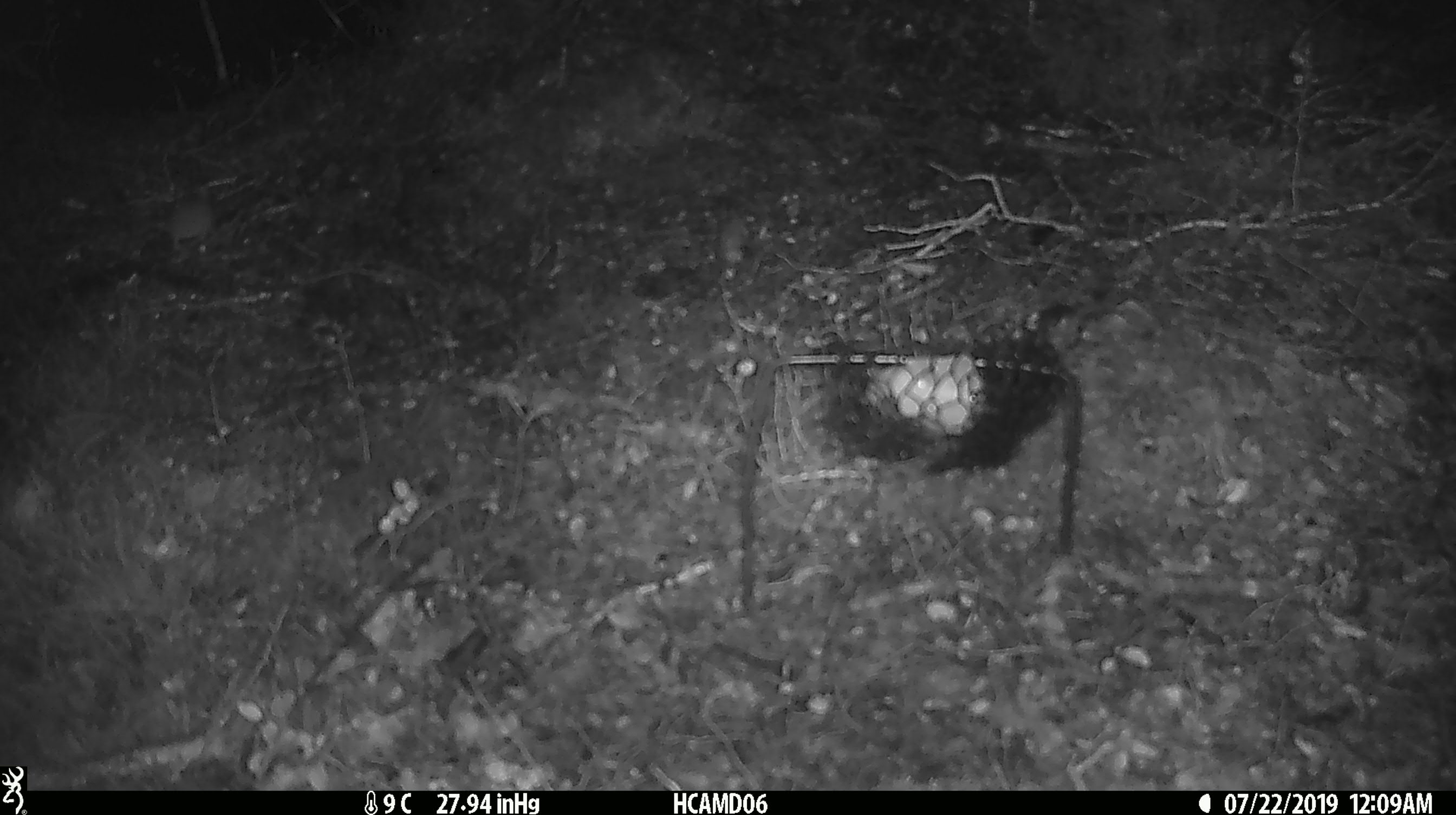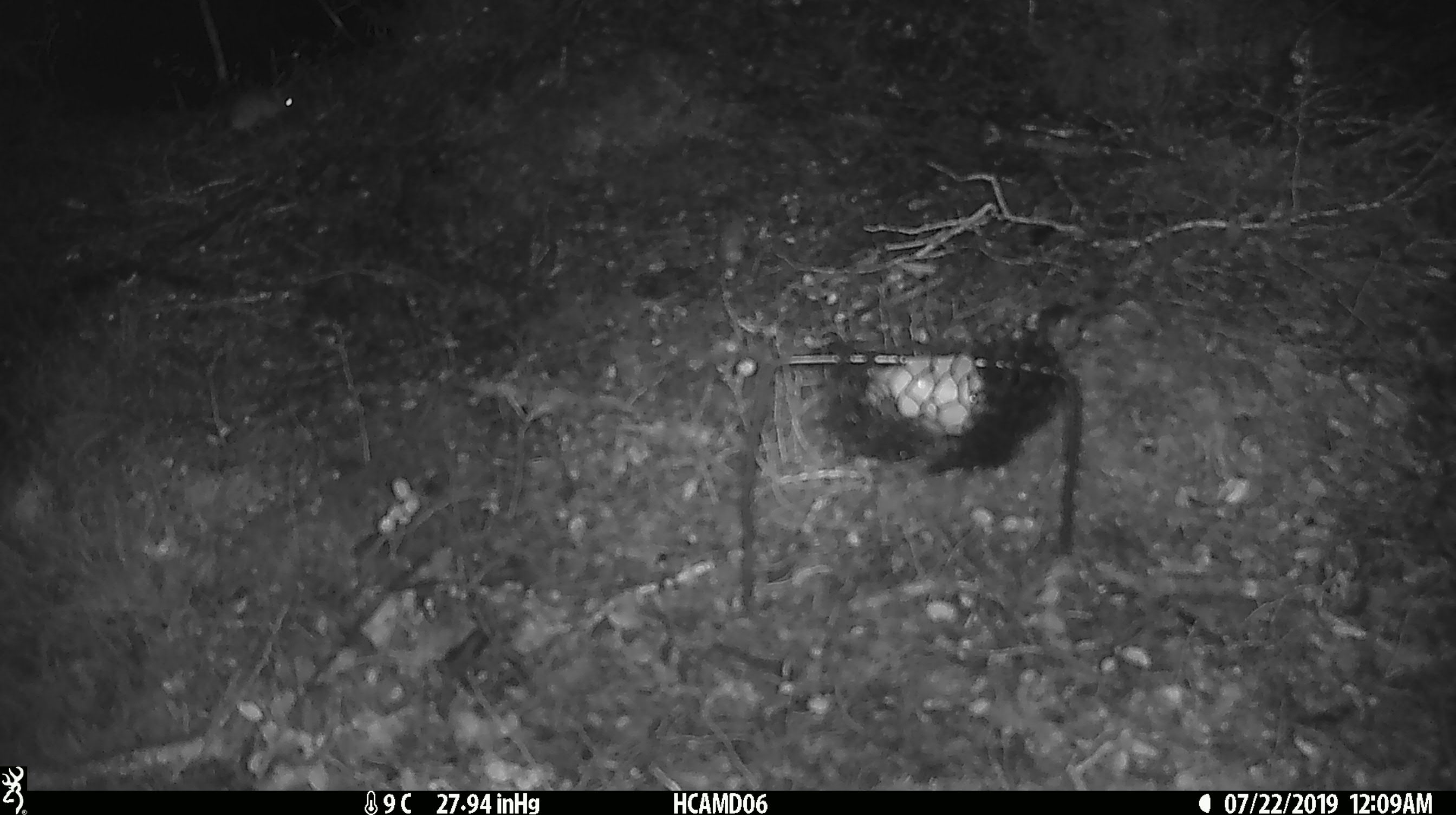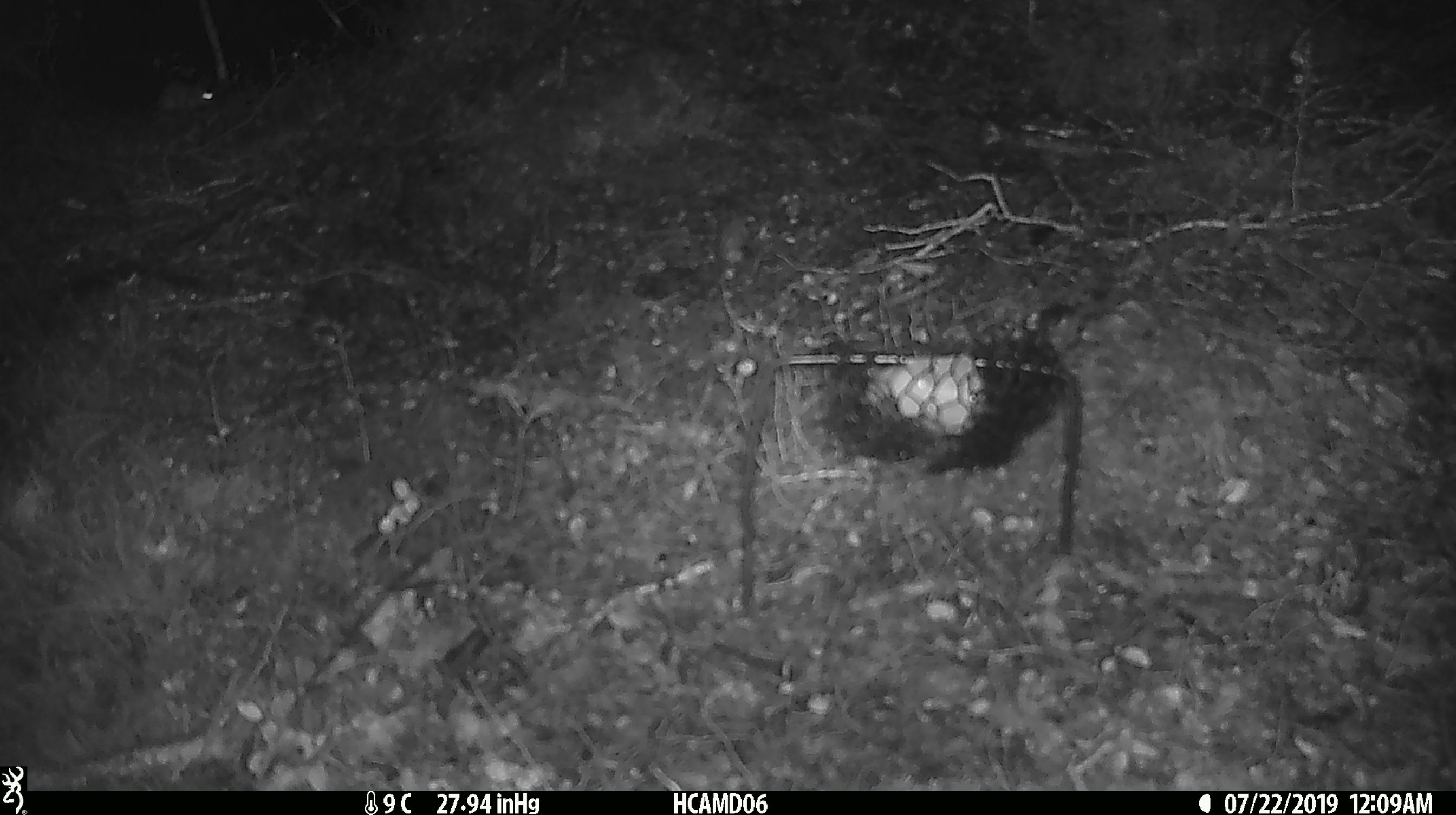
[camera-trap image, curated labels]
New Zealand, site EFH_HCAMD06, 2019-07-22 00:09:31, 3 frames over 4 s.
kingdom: Animalia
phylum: Chordata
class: Mammalia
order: Rodentia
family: Muridae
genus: Mus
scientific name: Mus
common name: mouse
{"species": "mouse (Mus)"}